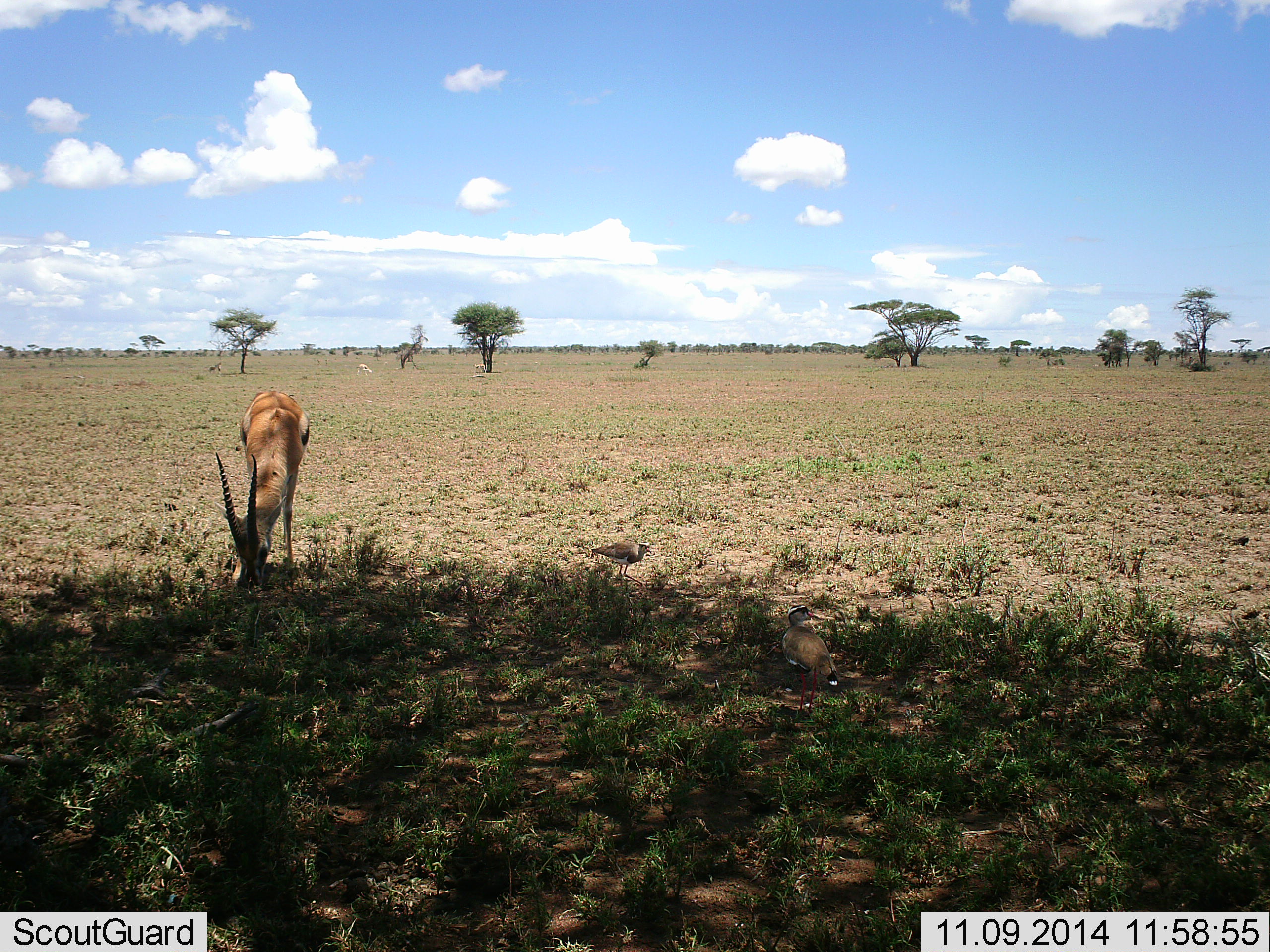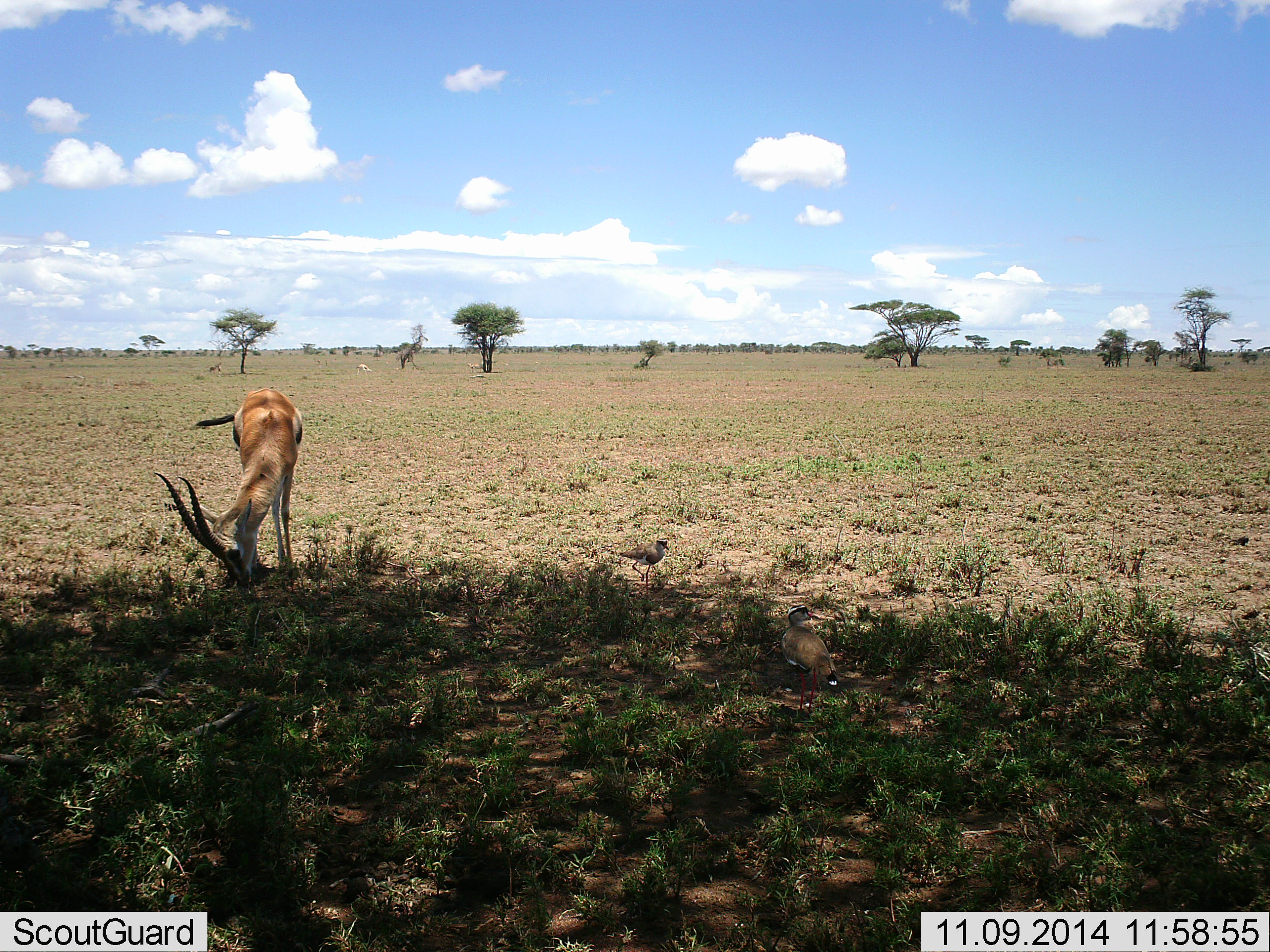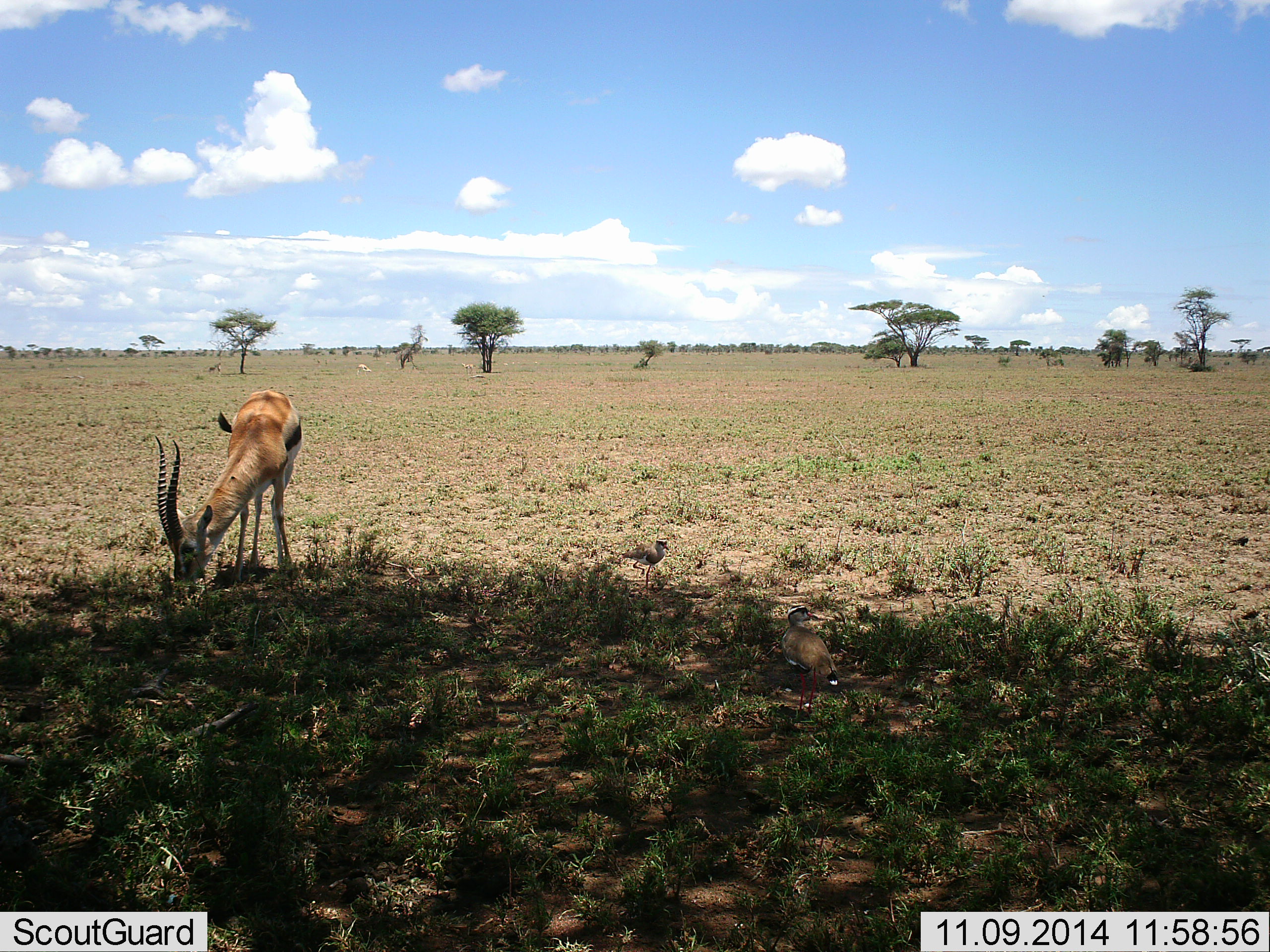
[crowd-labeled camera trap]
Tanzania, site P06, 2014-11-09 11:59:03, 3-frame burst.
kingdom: Animalia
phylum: Chordata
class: Mammalia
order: Artiodactyla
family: Bovidae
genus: Eudorcas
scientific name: Eudorcas thomsonii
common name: thomson's gazelle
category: gazellethomsons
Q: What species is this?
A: Gazellethomsons (thomson's gazelle) (Eudorcas thomsonii).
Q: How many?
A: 1.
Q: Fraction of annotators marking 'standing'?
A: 20%.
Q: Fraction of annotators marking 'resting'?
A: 0%.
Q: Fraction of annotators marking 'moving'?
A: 15%.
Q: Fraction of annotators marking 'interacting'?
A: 5%.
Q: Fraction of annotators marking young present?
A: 0%.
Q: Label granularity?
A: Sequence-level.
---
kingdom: Animalia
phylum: Chordata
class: Aves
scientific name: Aves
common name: bird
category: otherbird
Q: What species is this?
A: Otherbird (bird) (Aves).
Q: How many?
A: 1.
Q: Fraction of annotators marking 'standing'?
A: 60%.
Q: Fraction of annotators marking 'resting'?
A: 0%.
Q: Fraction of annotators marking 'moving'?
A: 80%.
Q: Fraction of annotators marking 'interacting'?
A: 10%.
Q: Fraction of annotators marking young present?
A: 0%.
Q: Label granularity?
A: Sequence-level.